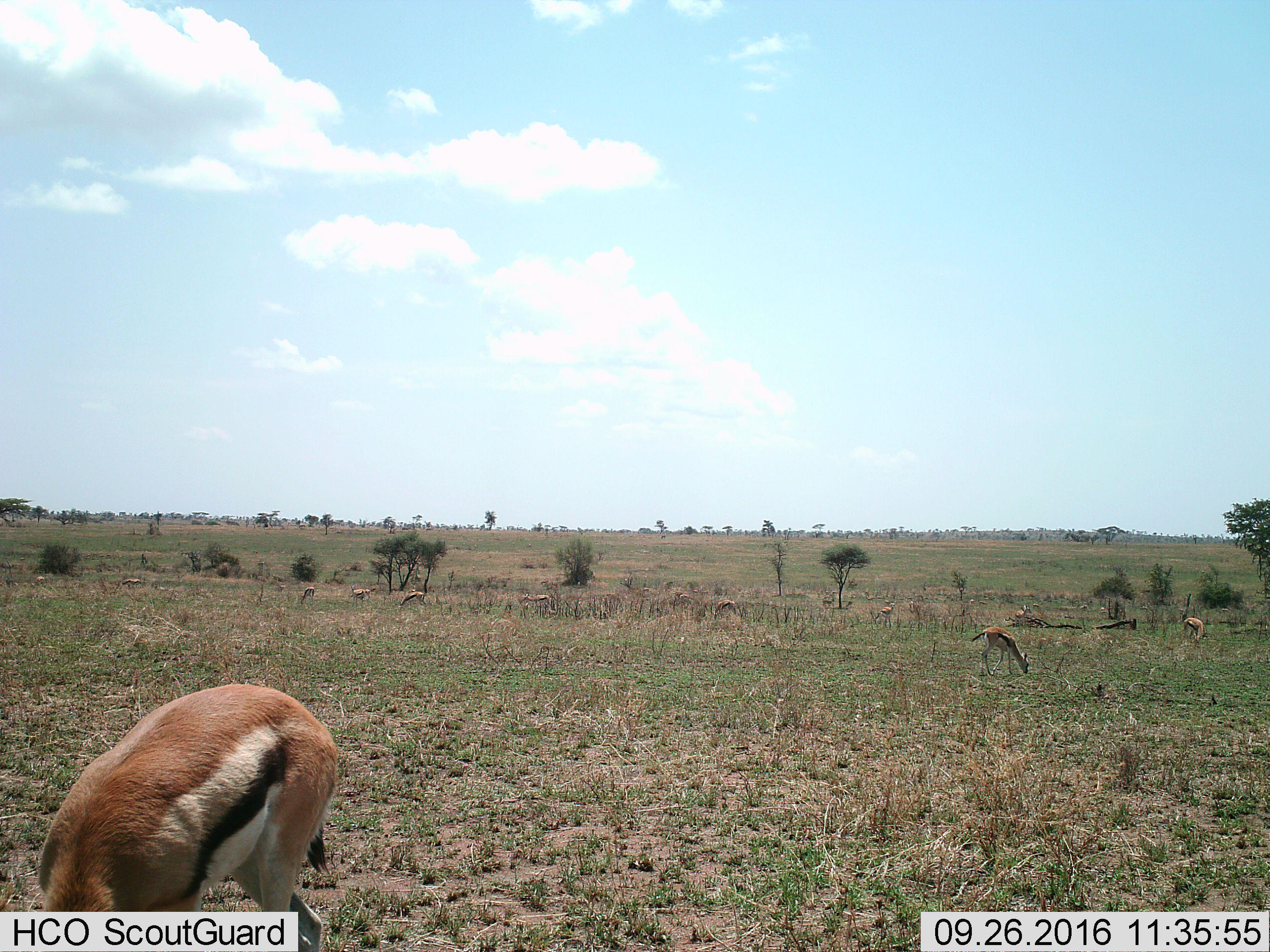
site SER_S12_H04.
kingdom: Animalia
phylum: Chordata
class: Mammalia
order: Artiodactyla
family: Bovidae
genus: Eudorcas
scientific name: Eudorcas thomsonii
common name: thomson's gazelle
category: gazellethomsons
Gazellethomsons (thomson's gazelle) (Eudorcas thomsonii), count 11-50. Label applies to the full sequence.